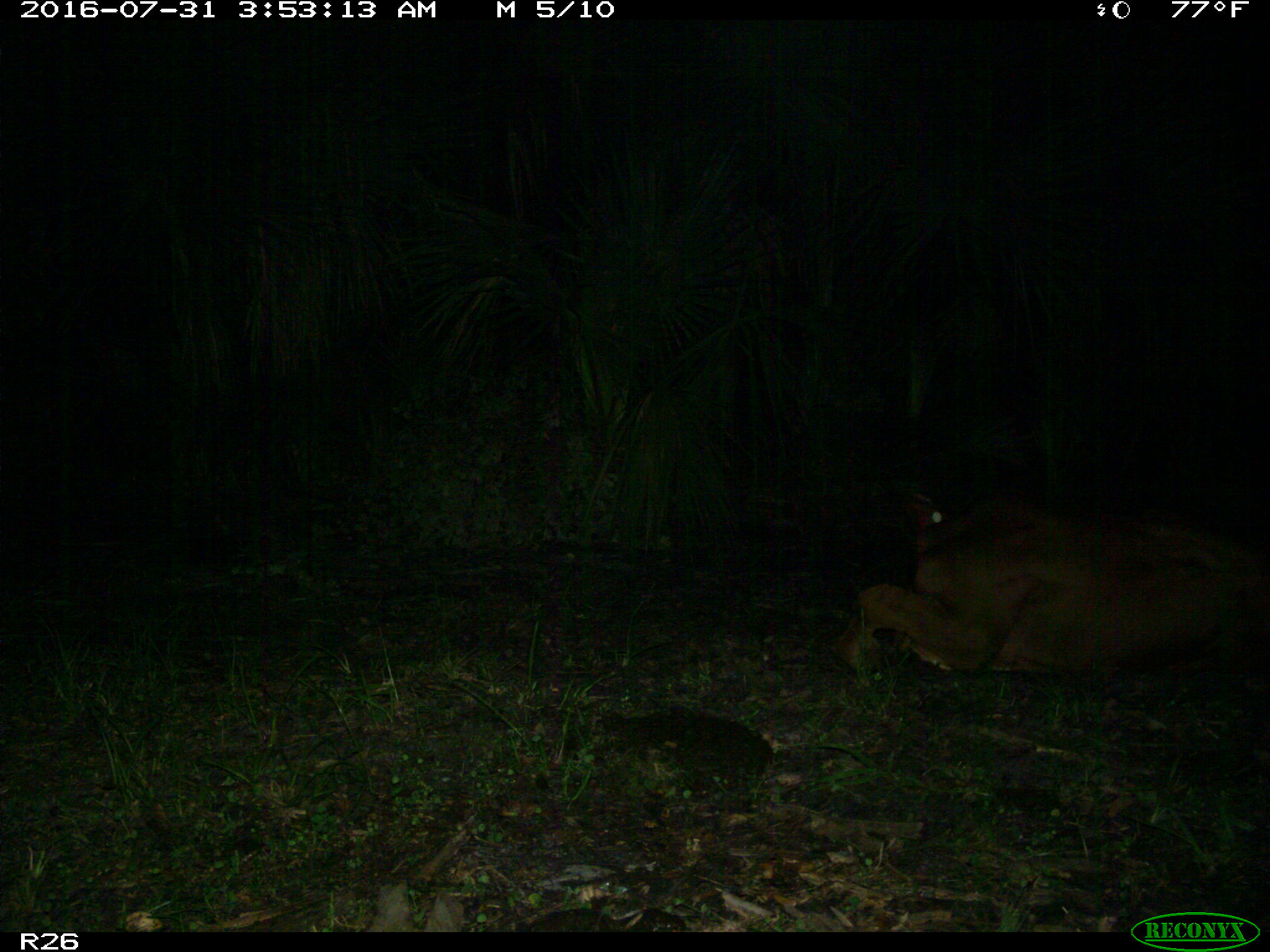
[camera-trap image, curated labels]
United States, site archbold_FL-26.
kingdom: Animalia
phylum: Chordata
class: Mammalia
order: Artiodactyla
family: Bovidae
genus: Bos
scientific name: Bos taurus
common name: domestic cow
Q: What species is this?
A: Bos taurus (domestic cow).